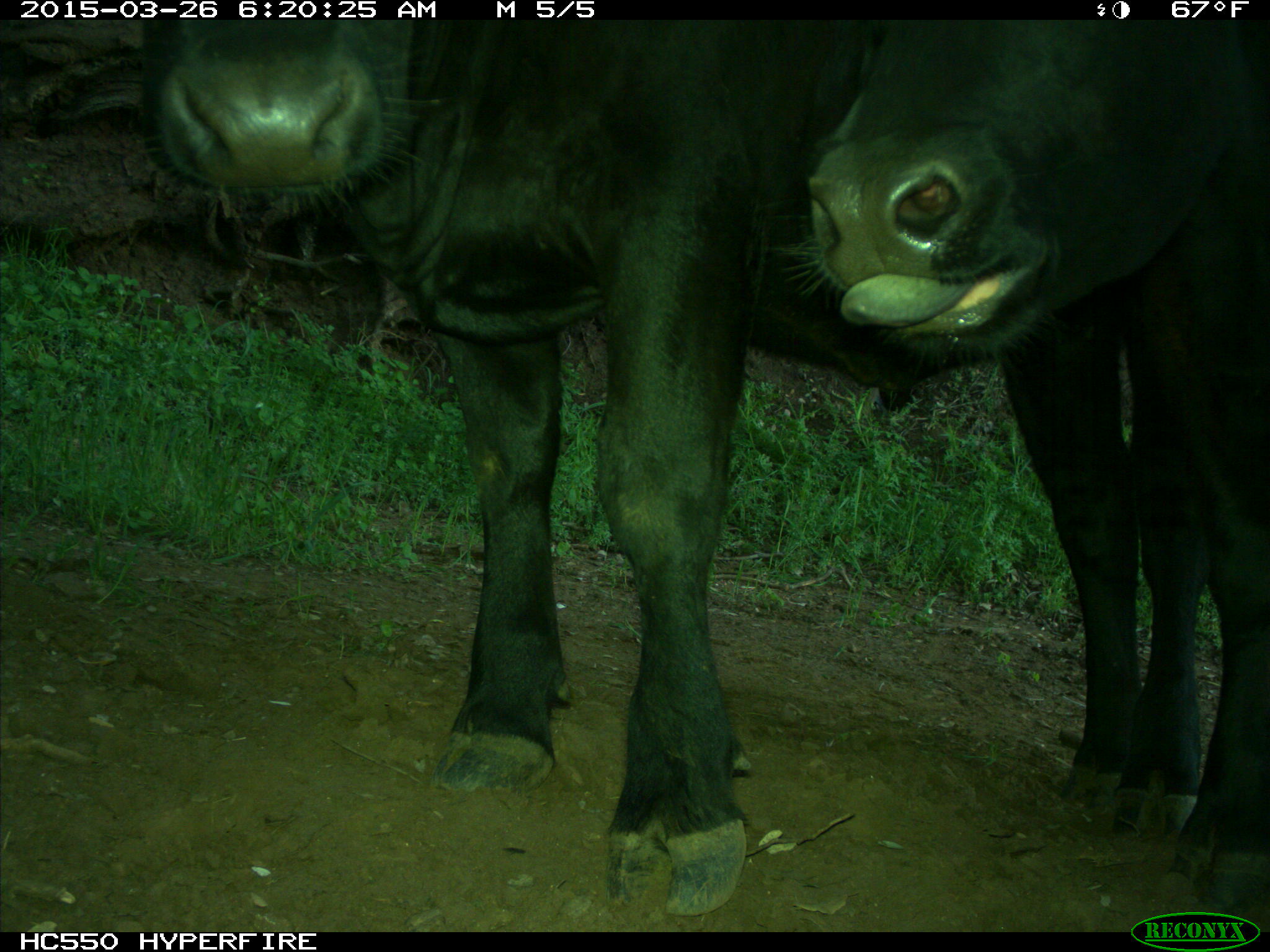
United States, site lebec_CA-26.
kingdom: Animalia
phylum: Chordata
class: Mammalia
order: Artiodactyla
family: Bovidae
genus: Bos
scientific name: Bos taurus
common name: domestic cow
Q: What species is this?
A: Bos taurus (domestic cow).